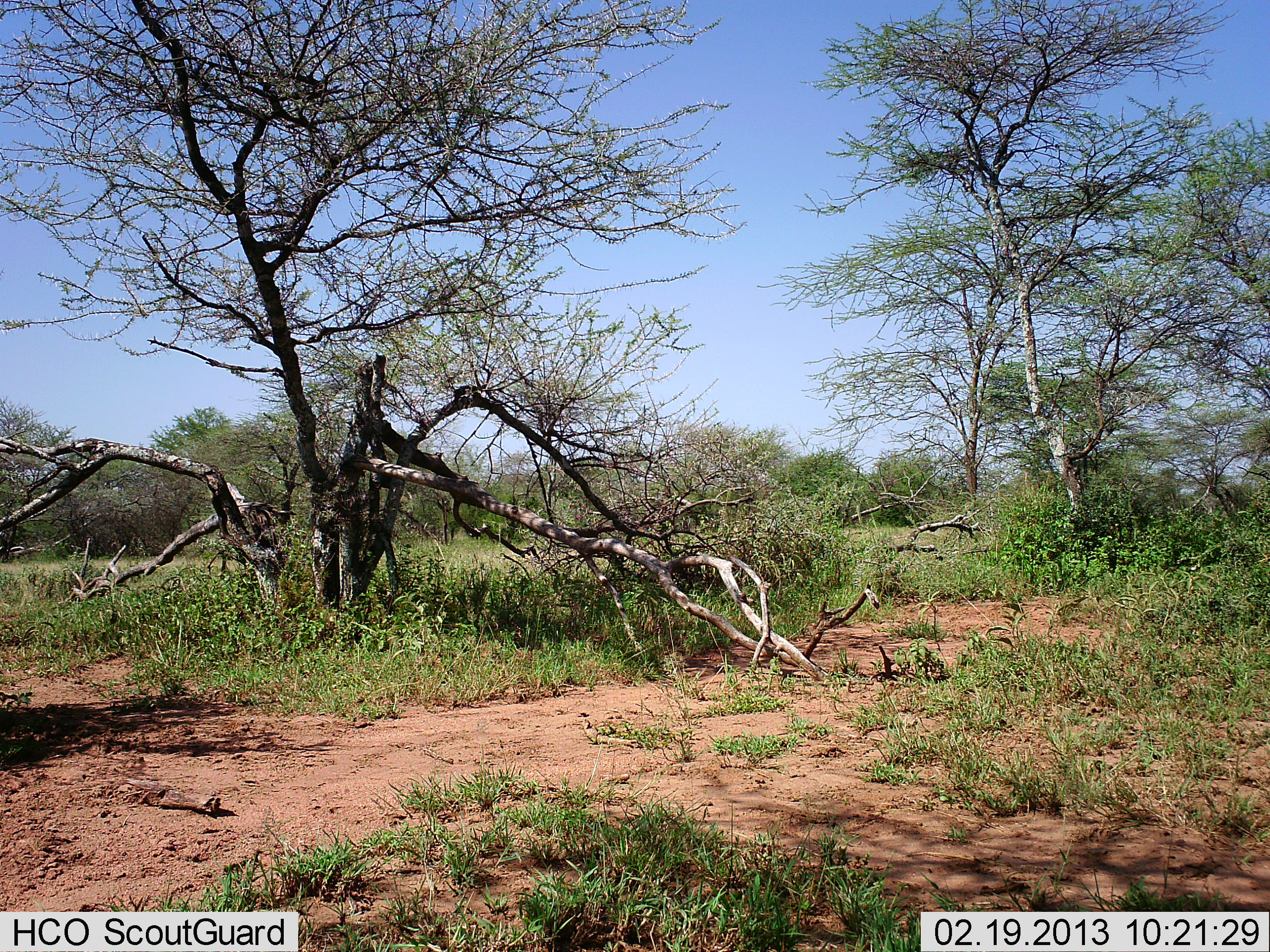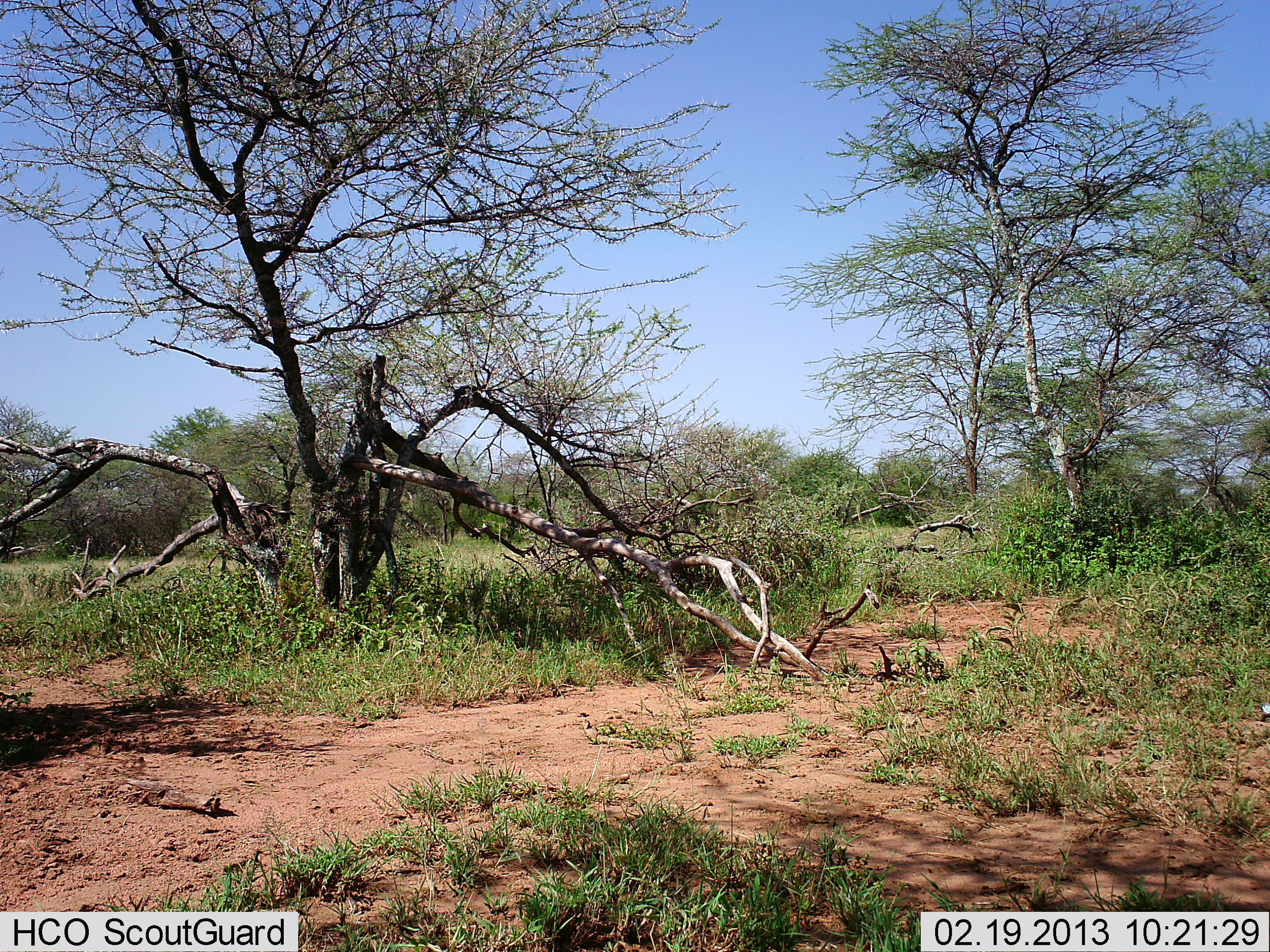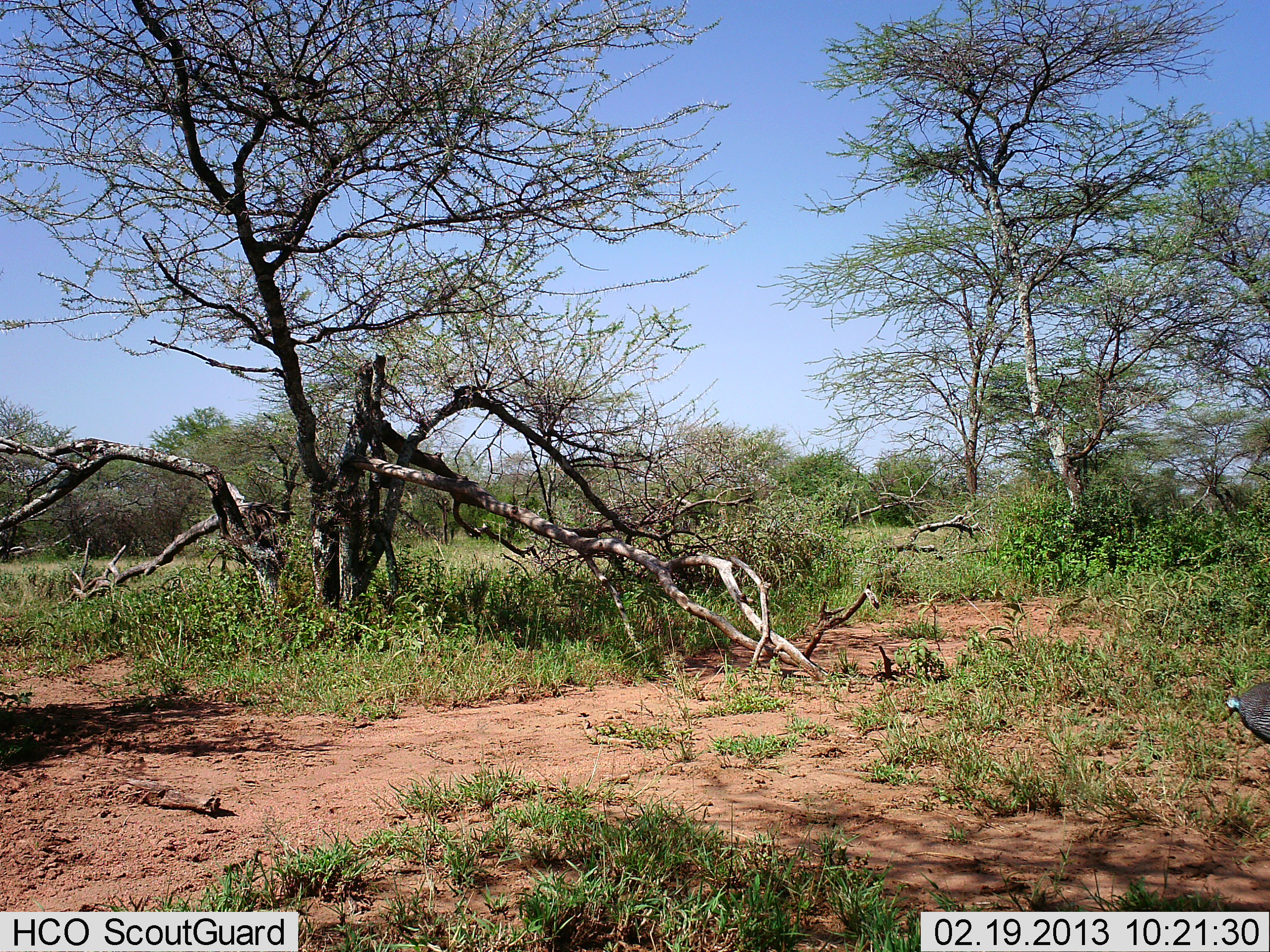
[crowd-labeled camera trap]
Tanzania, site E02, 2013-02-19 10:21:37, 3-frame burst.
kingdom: Animalia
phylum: Chordata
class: Aves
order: Galliformes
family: Numididae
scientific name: Numididae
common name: guinea fowl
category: guineafowl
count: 1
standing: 0%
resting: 0%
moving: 100%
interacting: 0%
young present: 0%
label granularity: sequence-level